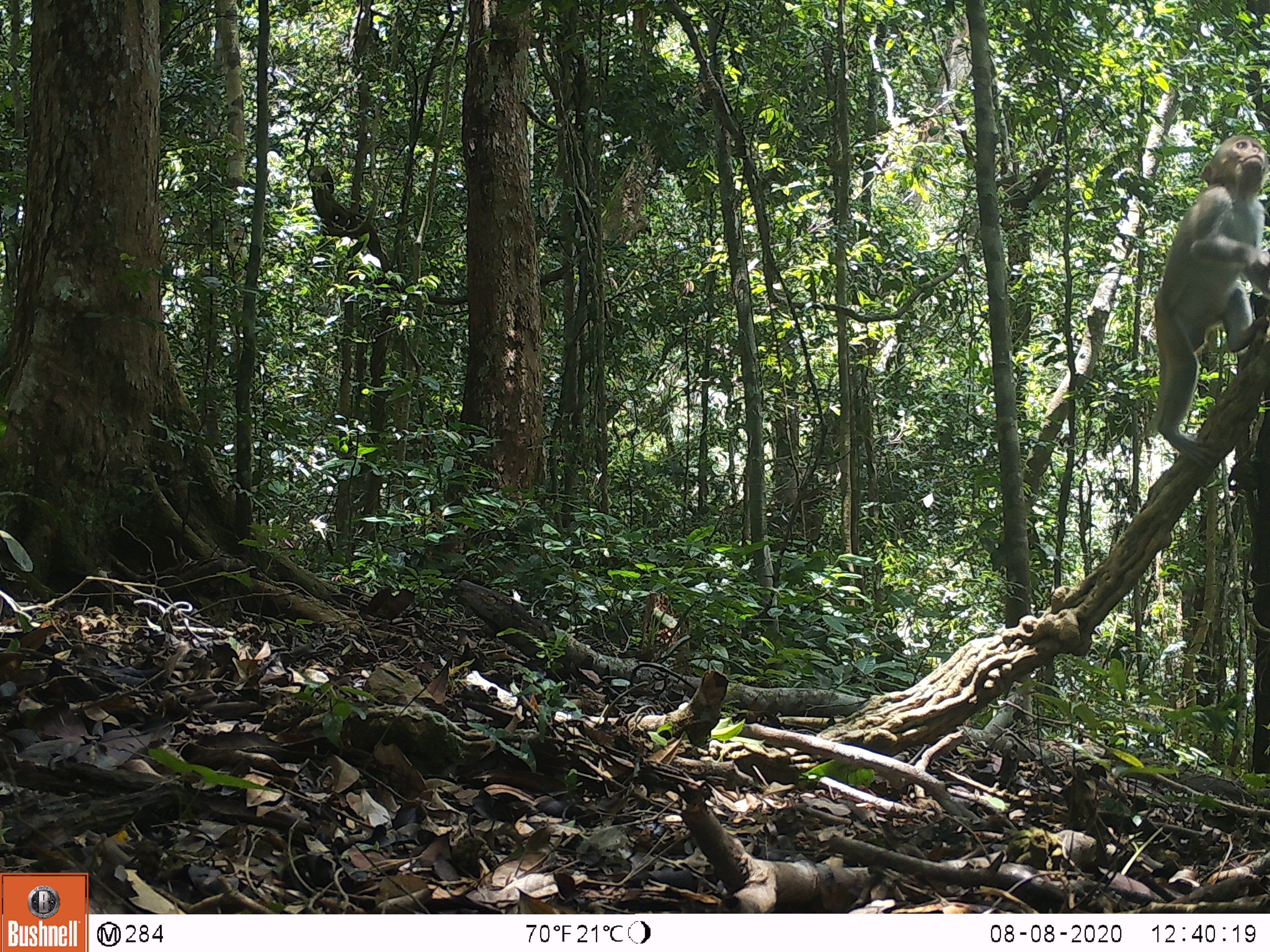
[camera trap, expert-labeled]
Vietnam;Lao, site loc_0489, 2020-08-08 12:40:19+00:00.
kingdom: Animalia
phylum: Chordata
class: Mammalia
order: Primates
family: Cercopithecidae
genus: Macaca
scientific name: Macaca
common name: macaques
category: assam or rhesus macaque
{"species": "assam or rhesus macaque (macaques) (Macaca)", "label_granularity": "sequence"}